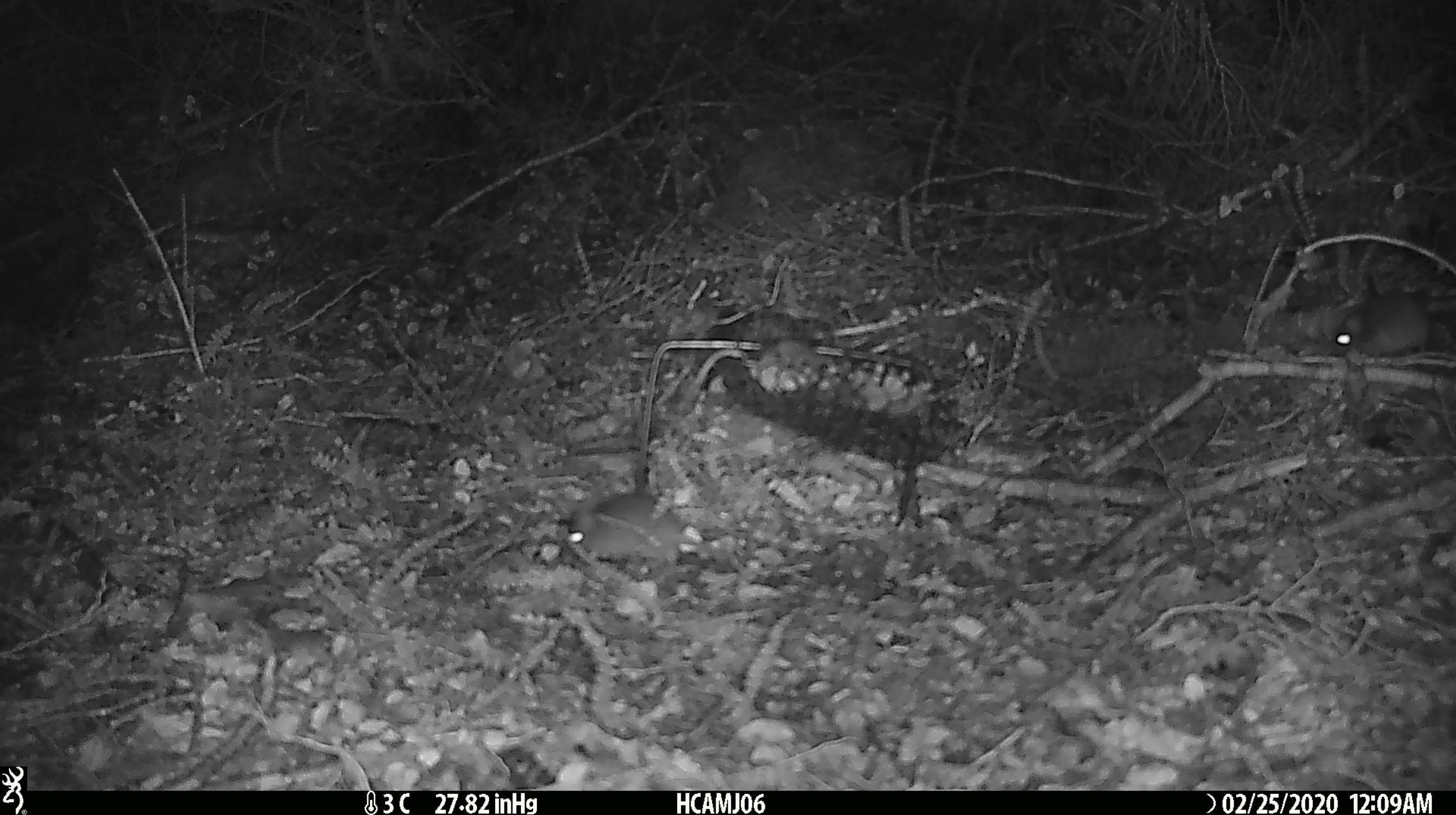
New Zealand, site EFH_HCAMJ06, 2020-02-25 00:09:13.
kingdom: Animalia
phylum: Chordata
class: Mammalia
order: Rodentia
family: Muridae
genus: Mus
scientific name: Mus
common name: mouse